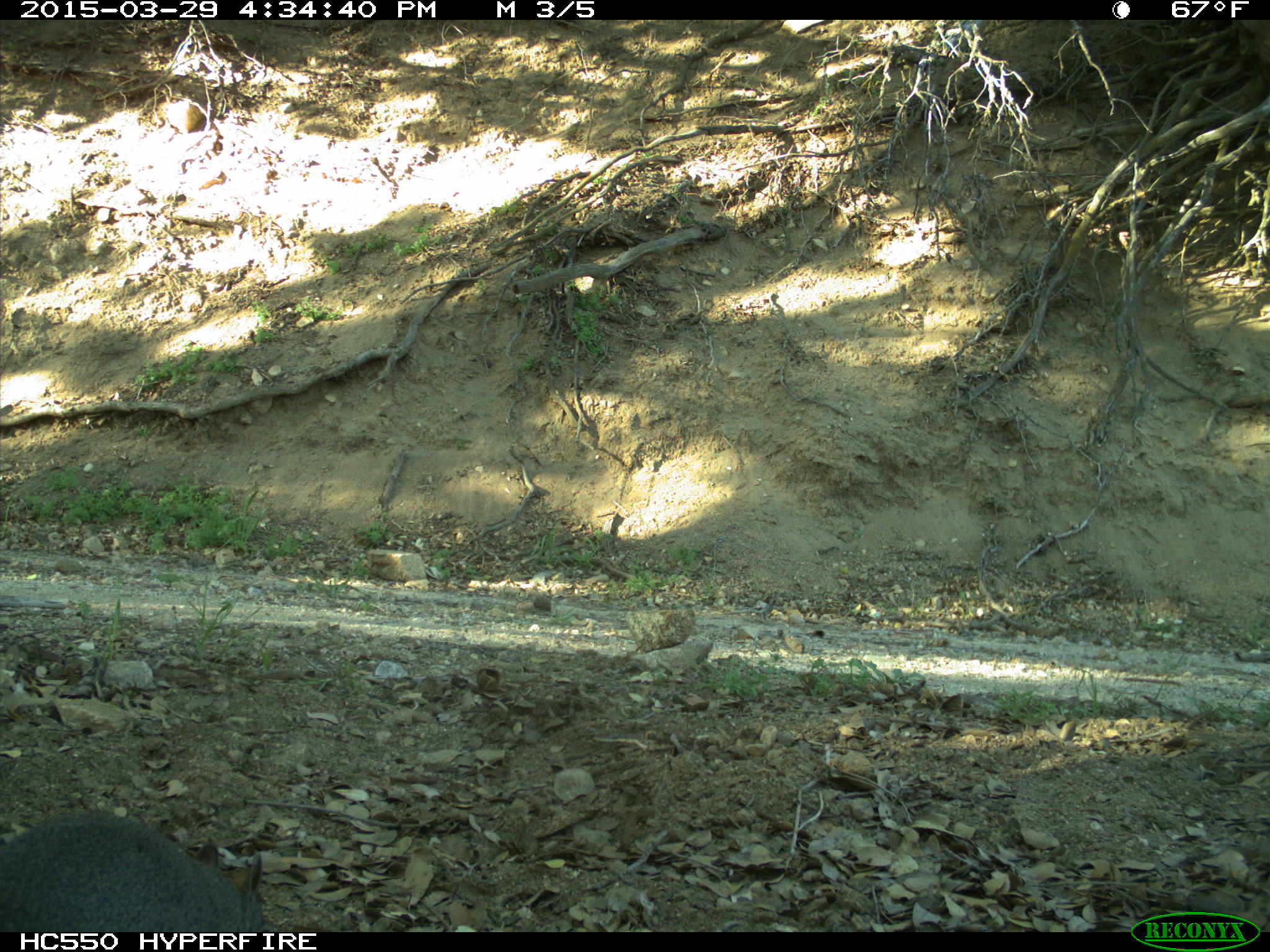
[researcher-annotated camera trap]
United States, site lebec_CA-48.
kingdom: Animalia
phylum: Chordata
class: Mammalia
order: Rodentia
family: Sciuridae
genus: Sciurus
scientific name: Sciurus carolinensis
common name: eastern gray squirrel